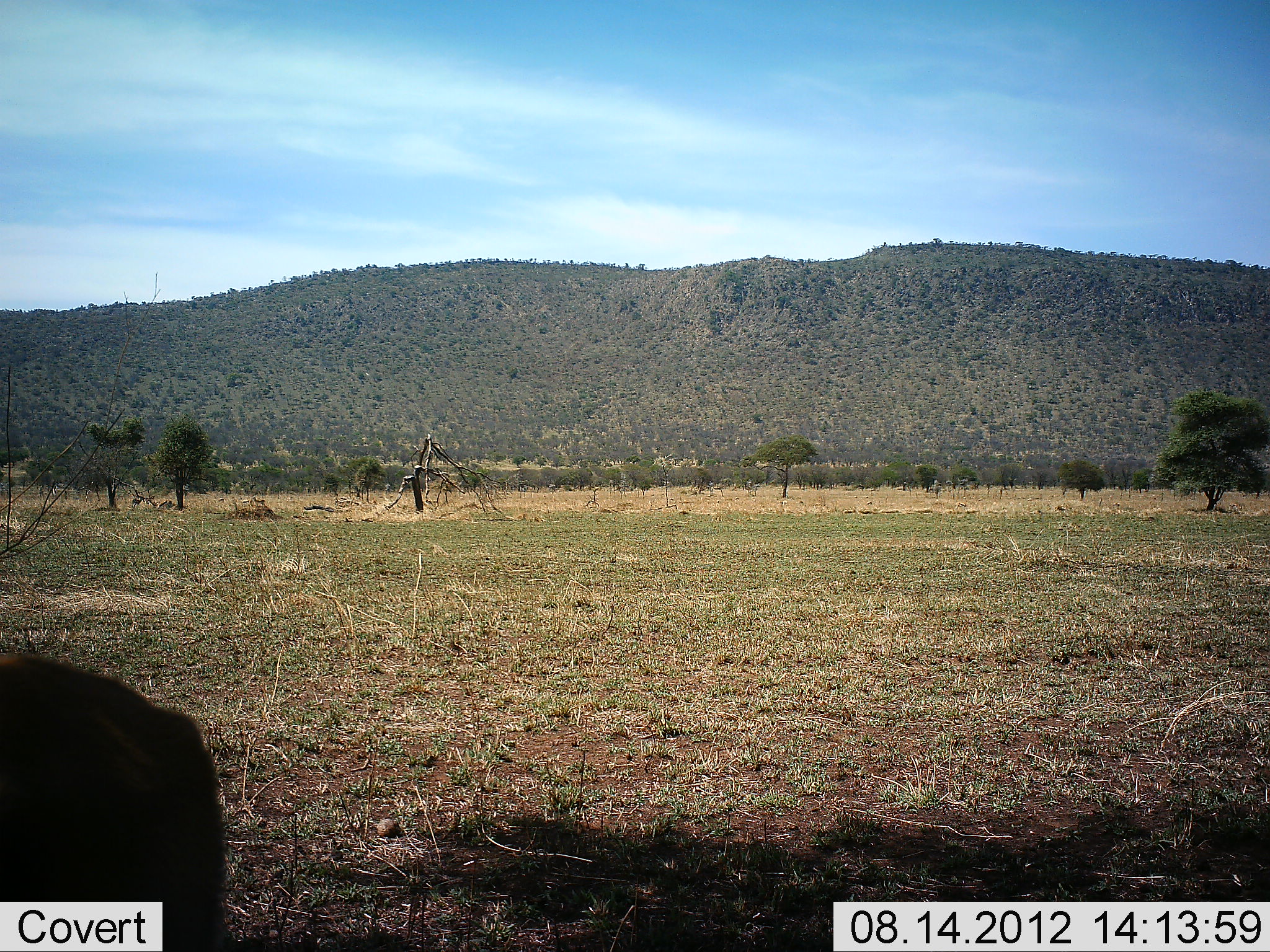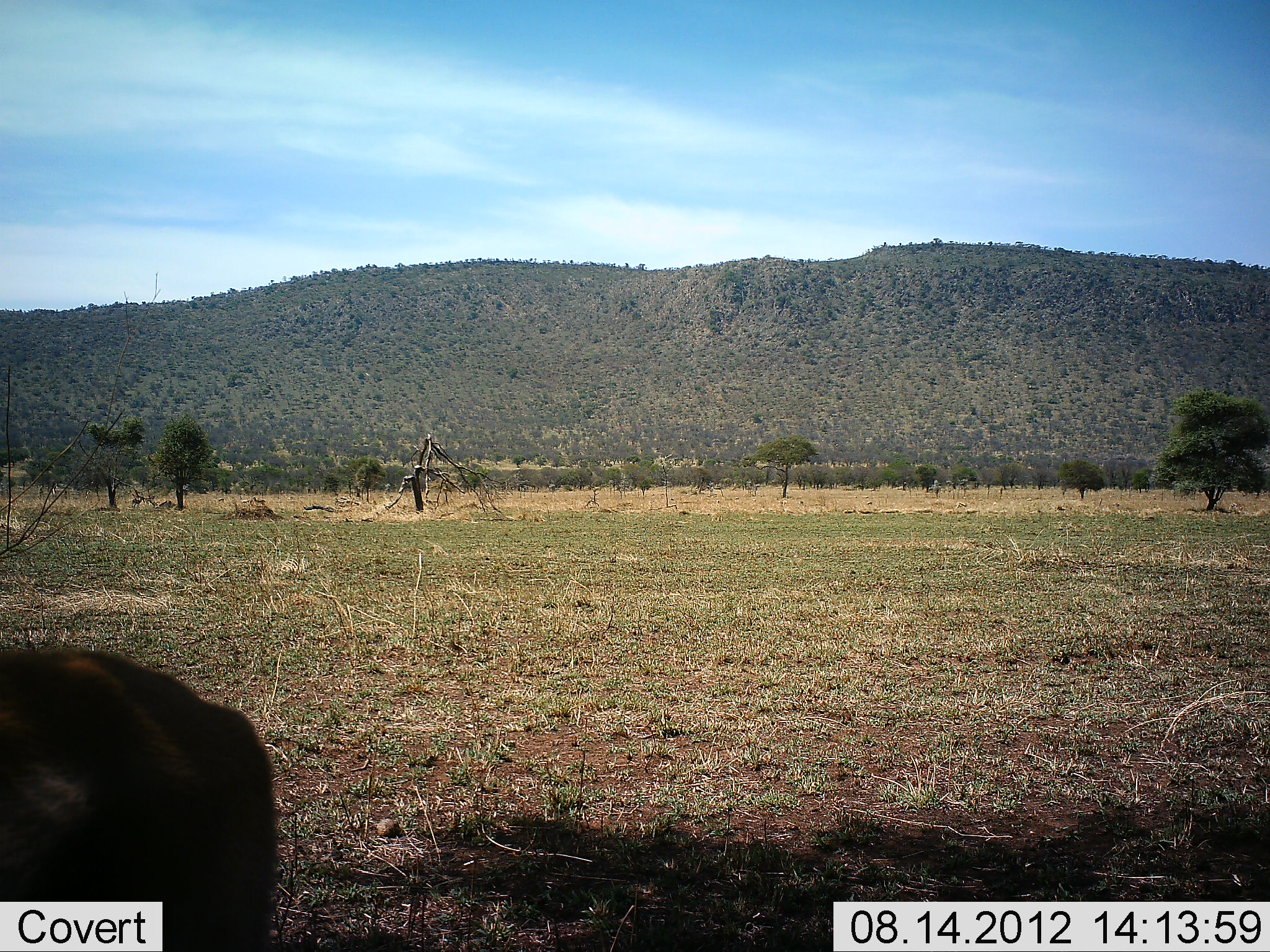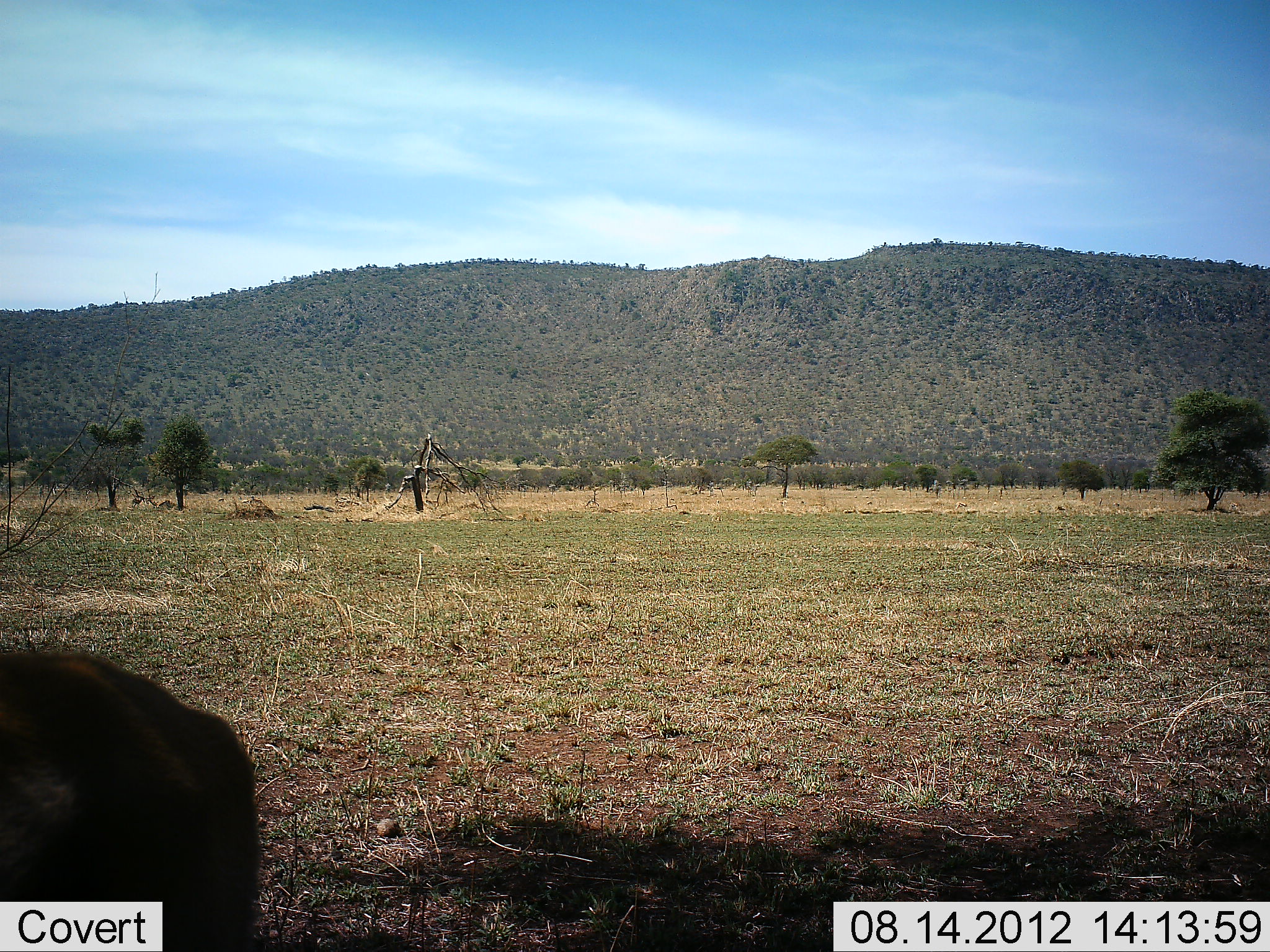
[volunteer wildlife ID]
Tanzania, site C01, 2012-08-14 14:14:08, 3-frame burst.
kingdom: Animalia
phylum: Chordata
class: Mammalia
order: Artiodactyla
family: Bovidae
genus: Connochaetes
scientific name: Connochaetes taurinus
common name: blue wildebeest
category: wildebeest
Wildebeest (blue wildebeest) (Connochaetes taurinus), count 1. Behavior (volunteer vote fractions): standing 0%, resting 75%, moving 25%, interacting 0%. Young present (vote fraction): 0%. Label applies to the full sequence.